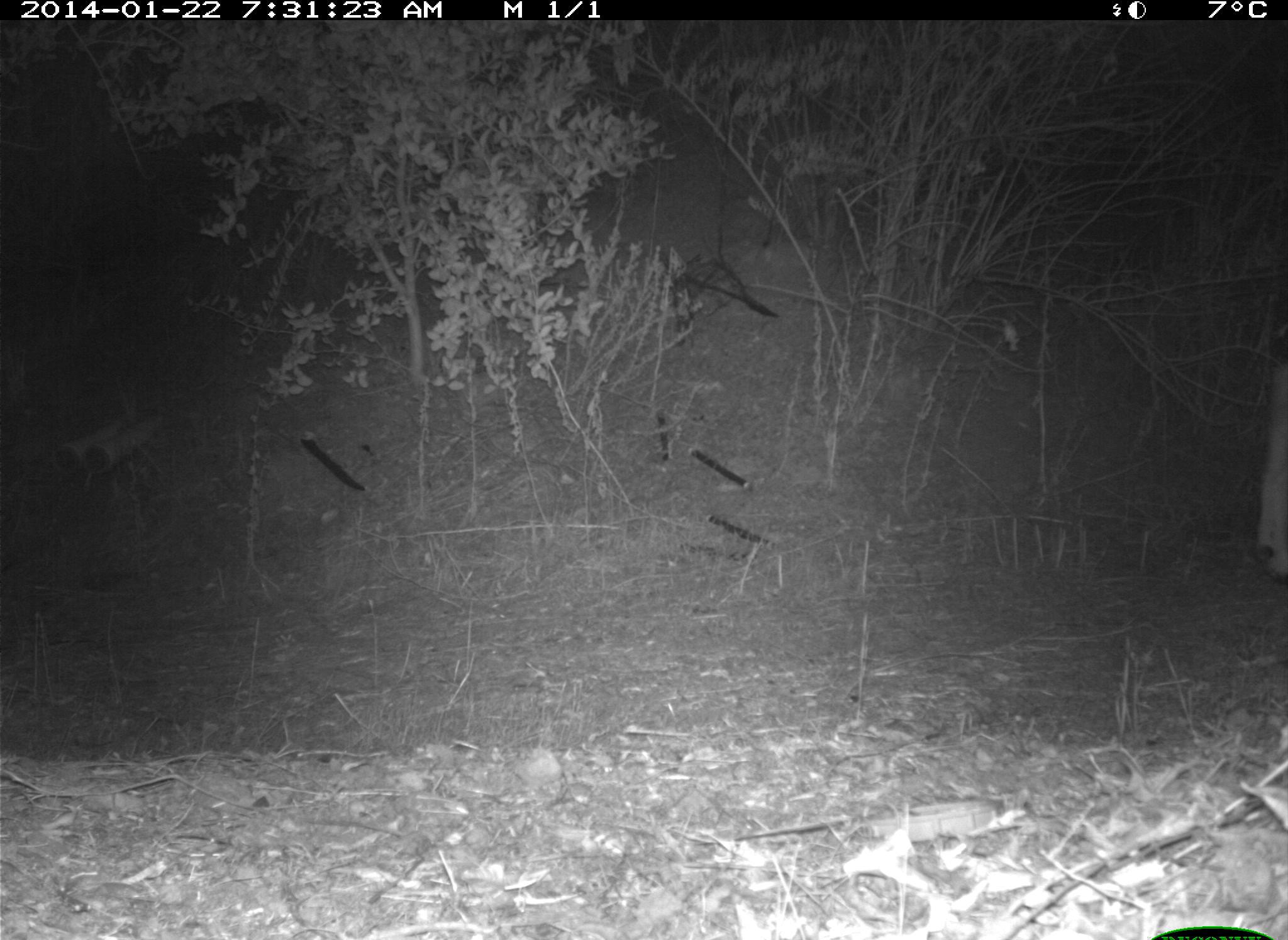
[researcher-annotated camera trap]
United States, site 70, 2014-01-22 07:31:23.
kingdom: Animalia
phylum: Chordata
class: Mammalia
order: Artiodactyla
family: Cervidae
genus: Odocoileus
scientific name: Odocoileus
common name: deer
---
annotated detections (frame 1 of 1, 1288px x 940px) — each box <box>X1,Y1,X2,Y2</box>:
deer: <box>1252,324,1288,584</box>